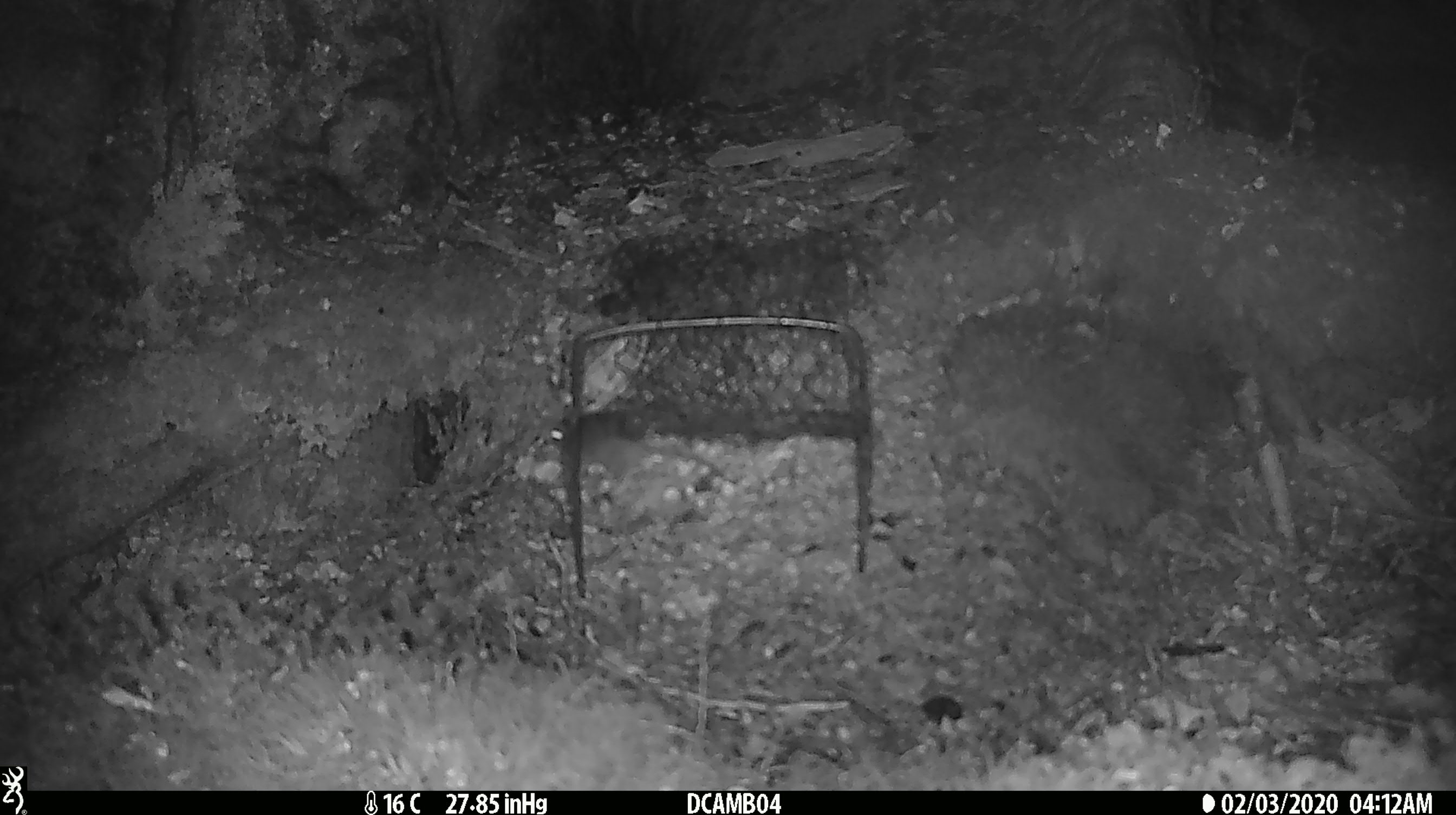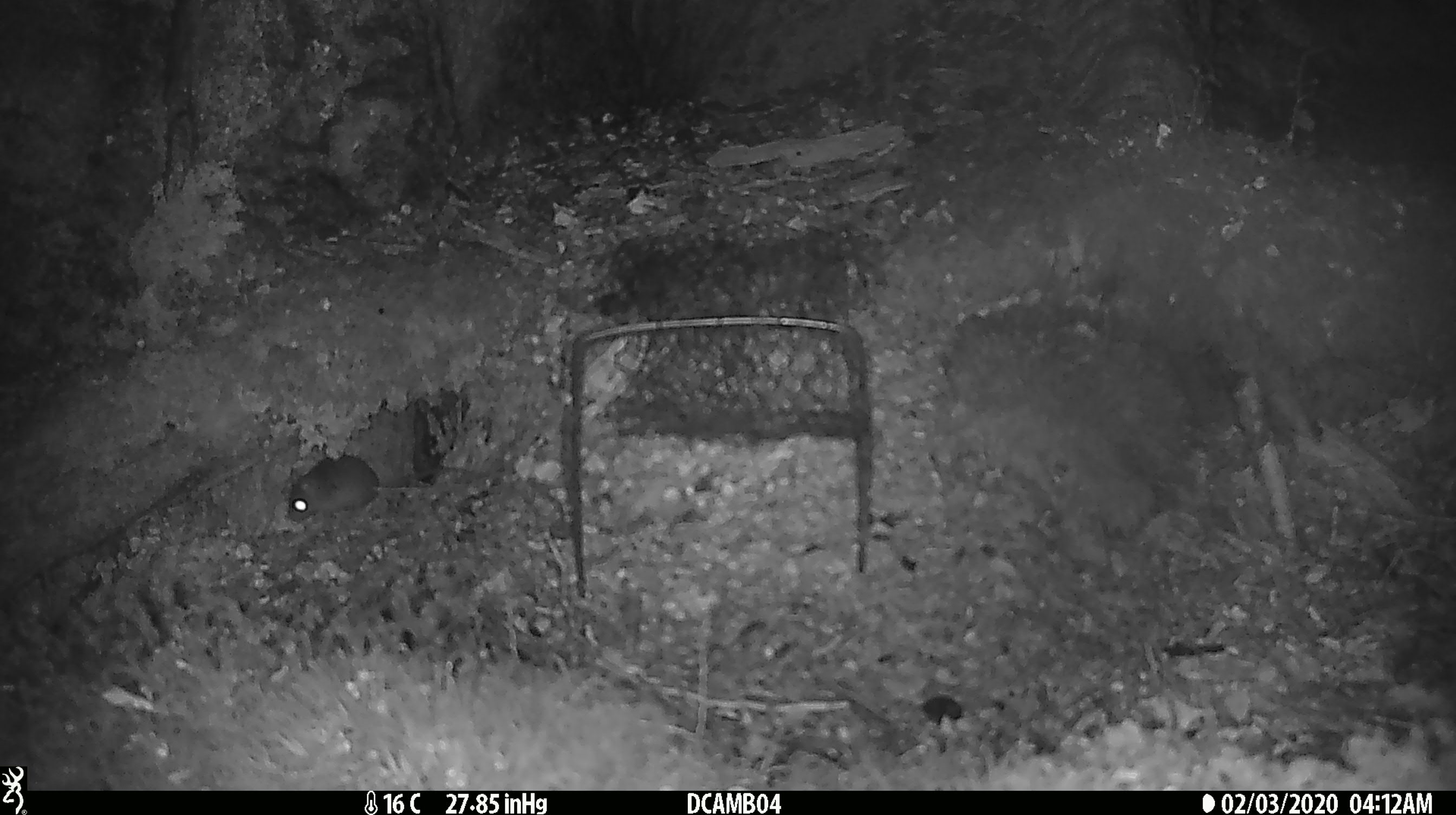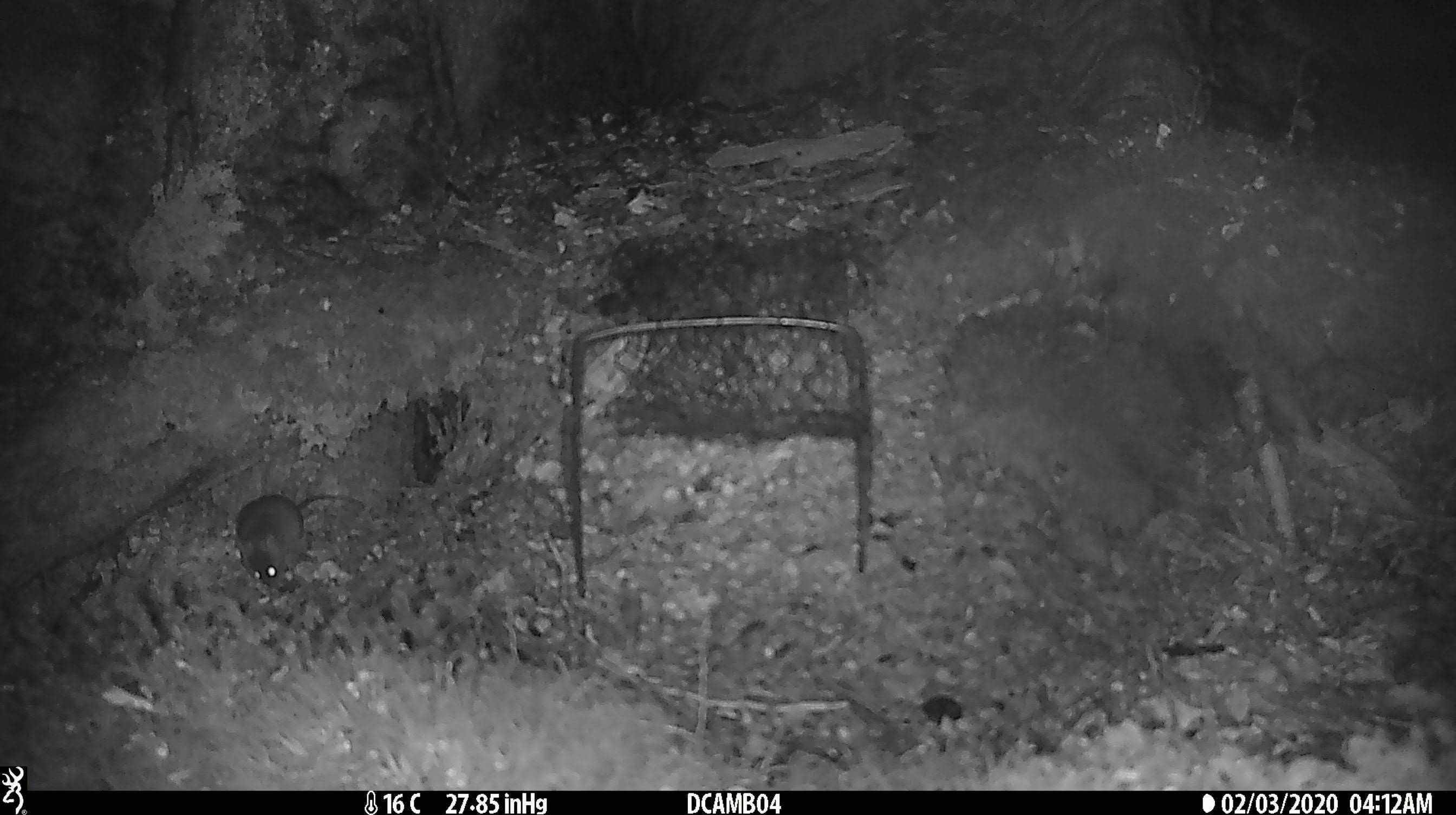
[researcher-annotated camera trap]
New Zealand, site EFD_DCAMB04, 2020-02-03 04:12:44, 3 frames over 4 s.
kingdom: Animalia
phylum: Chordata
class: Mammalia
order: Rodentia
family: Muridae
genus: Mus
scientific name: Mus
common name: mouse